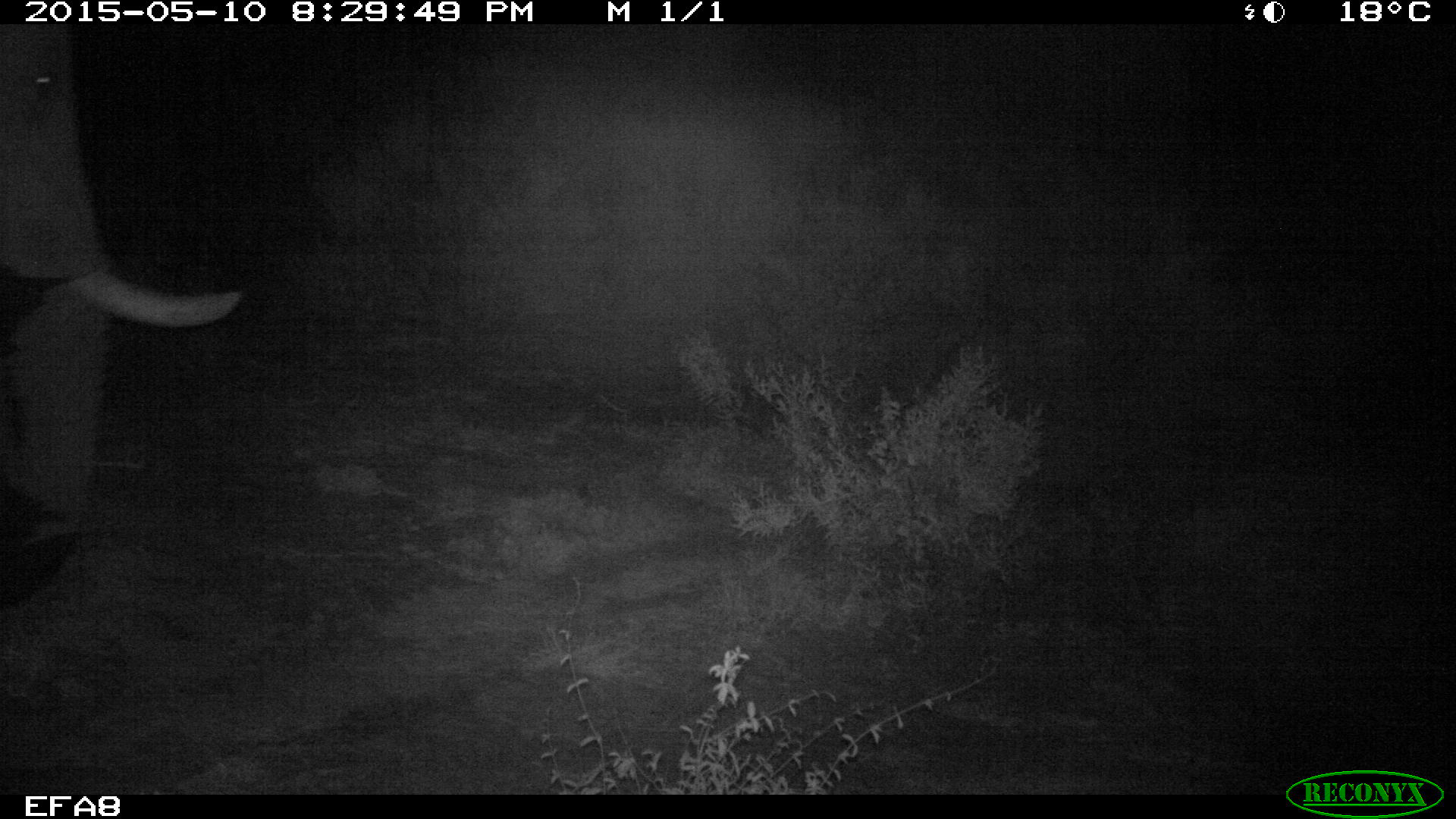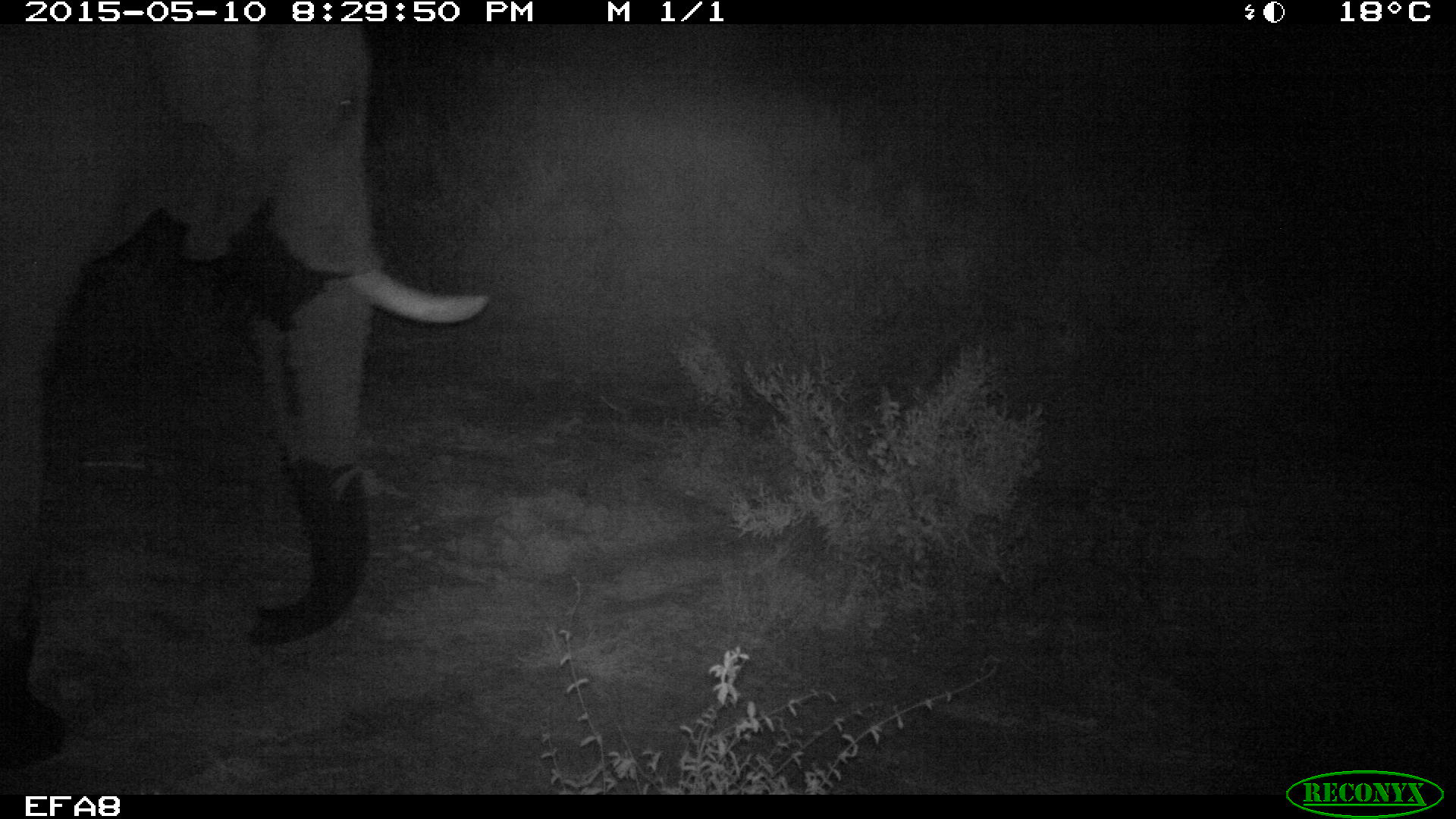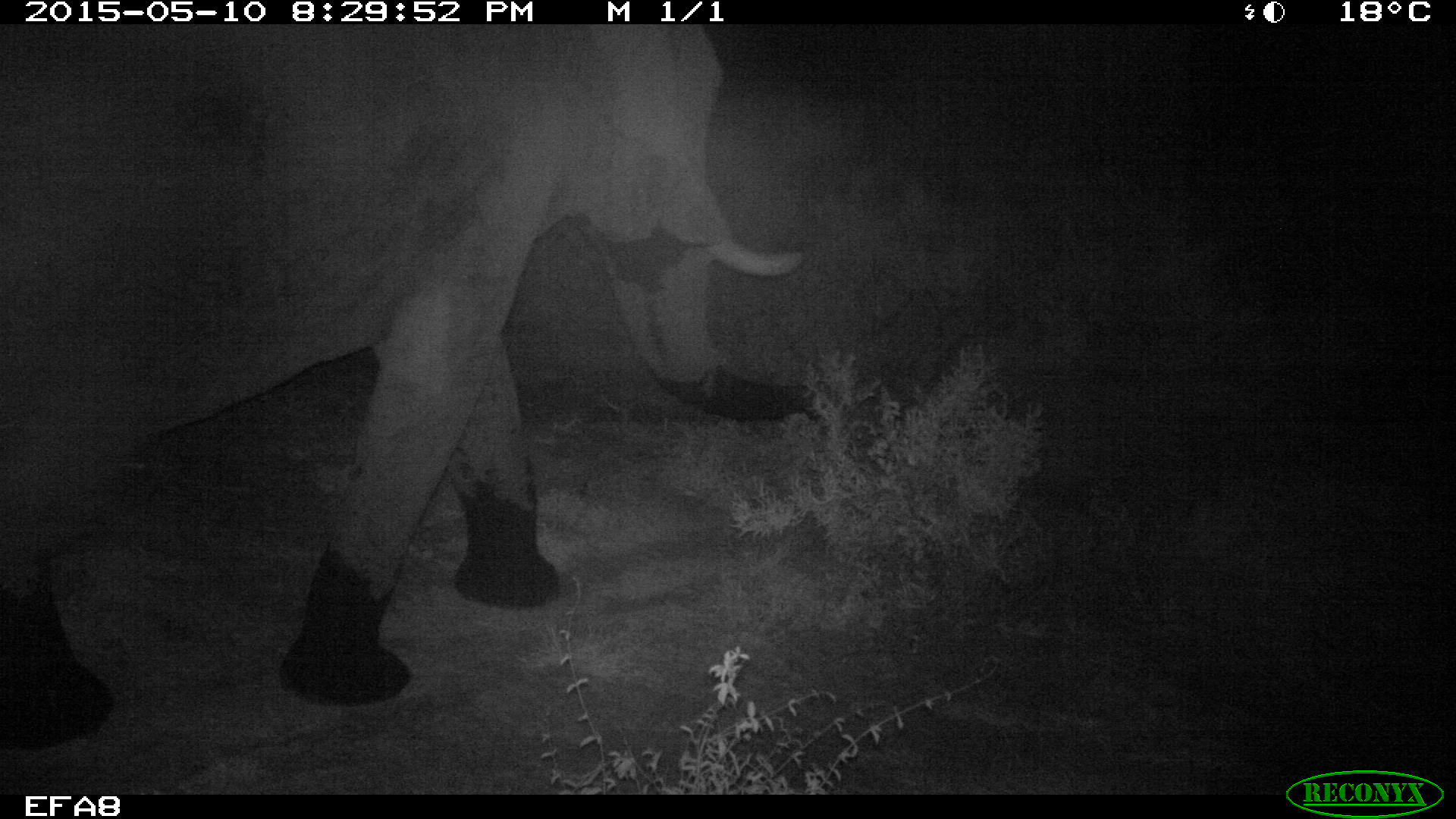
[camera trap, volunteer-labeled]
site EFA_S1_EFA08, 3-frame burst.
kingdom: Animalia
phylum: Chordata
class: Mammalia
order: Proboscidea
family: Elephantidae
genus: Loxodonta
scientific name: Loxodonta africana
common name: african bush elephant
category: elephant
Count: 1.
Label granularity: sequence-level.